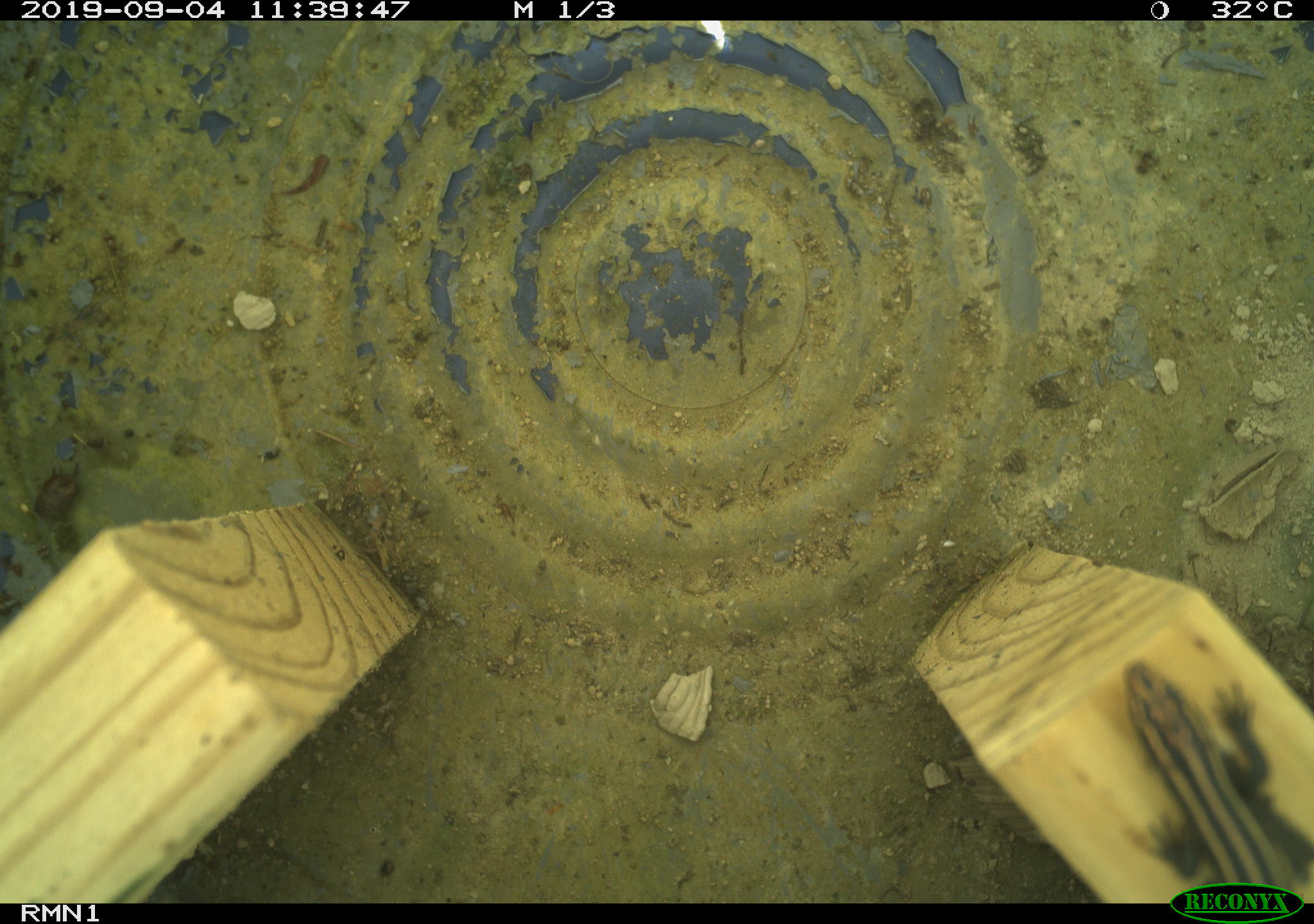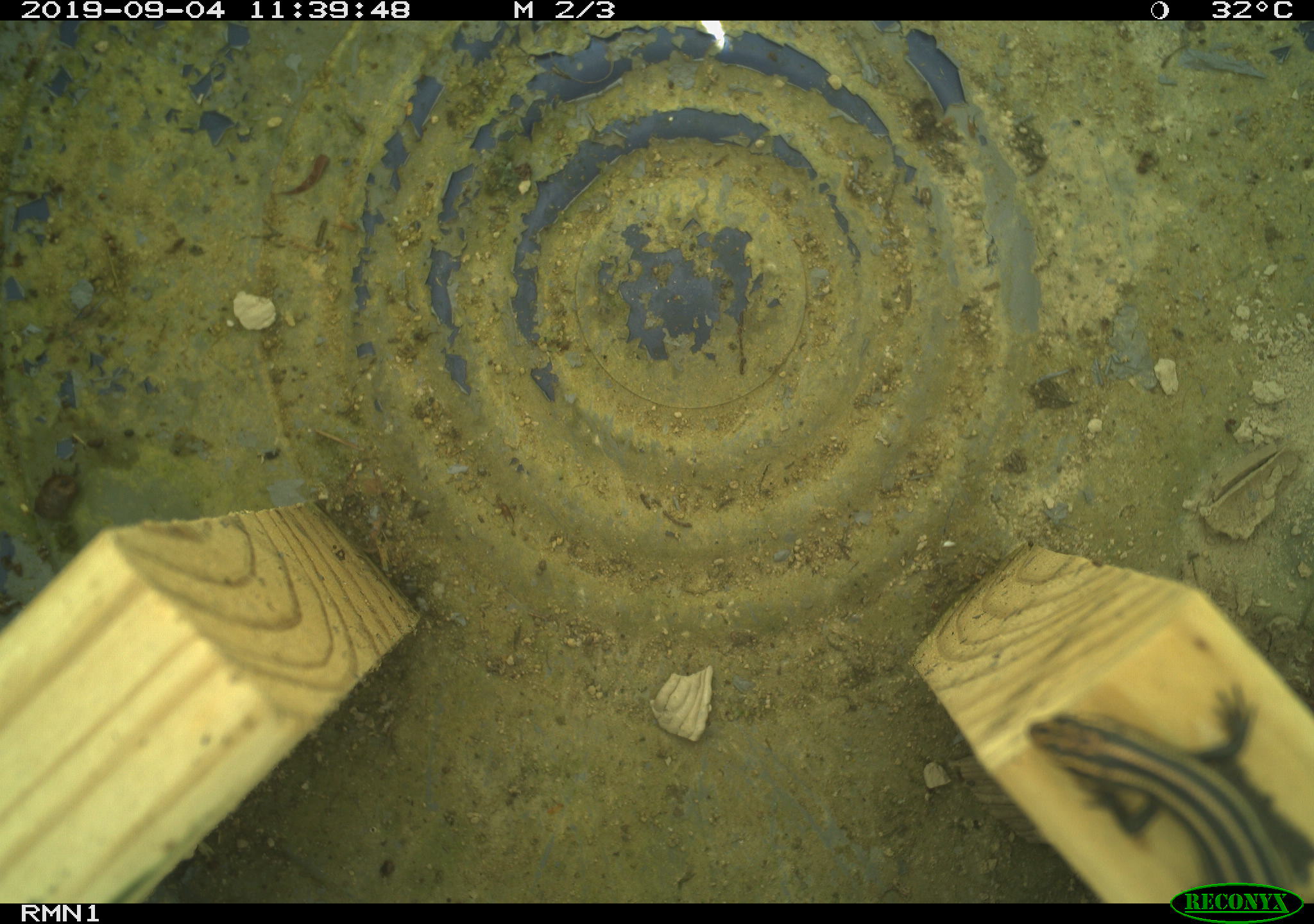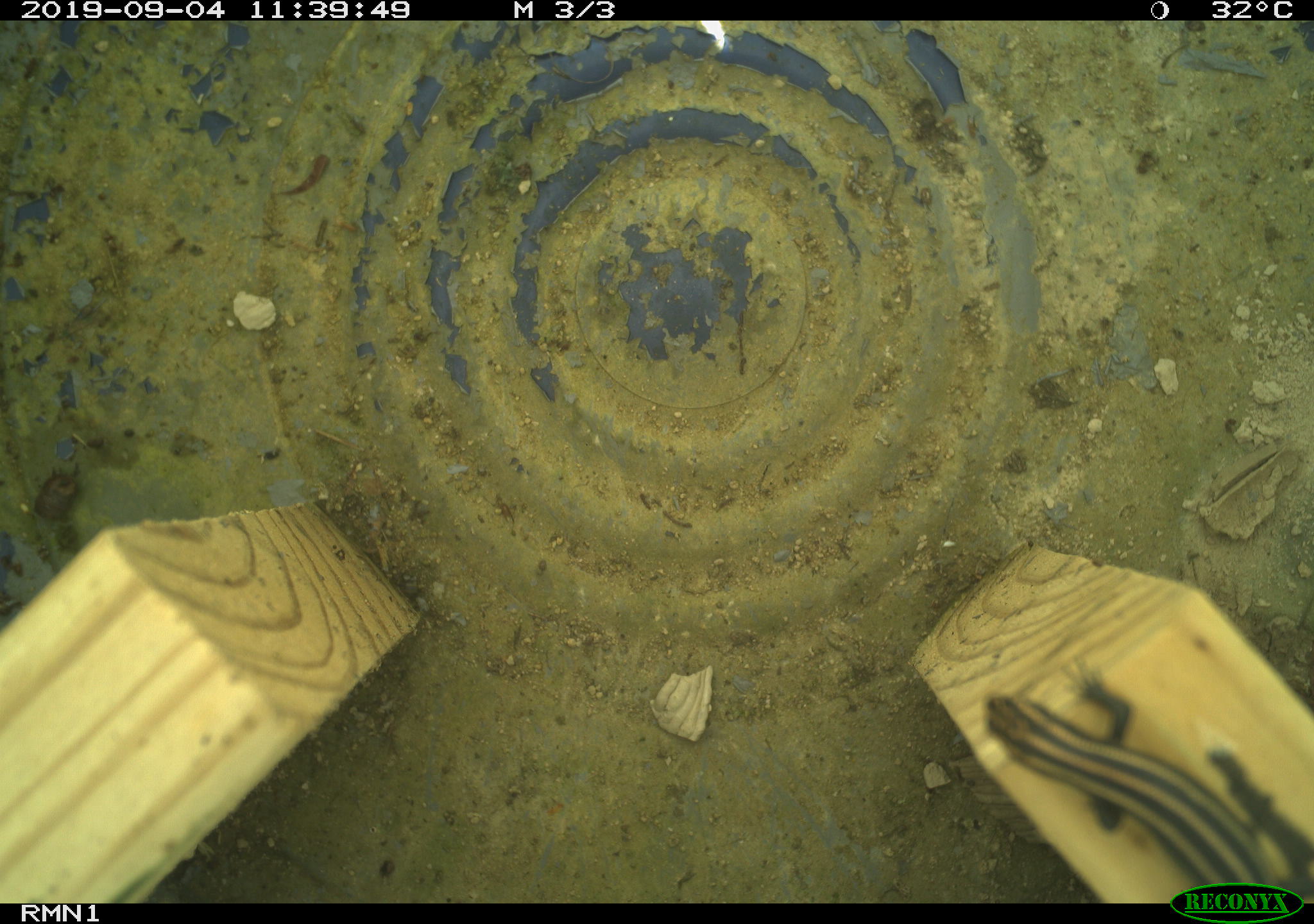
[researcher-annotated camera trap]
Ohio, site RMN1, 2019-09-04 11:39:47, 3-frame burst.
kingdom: Animalia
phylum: Chordata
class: Reptilia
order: Squamata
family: Scincidae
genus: Plestiodon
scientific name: Plestiodon fasciatus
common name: common five-lined skink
Common five-lined skink (Plestiodon fasciatus).